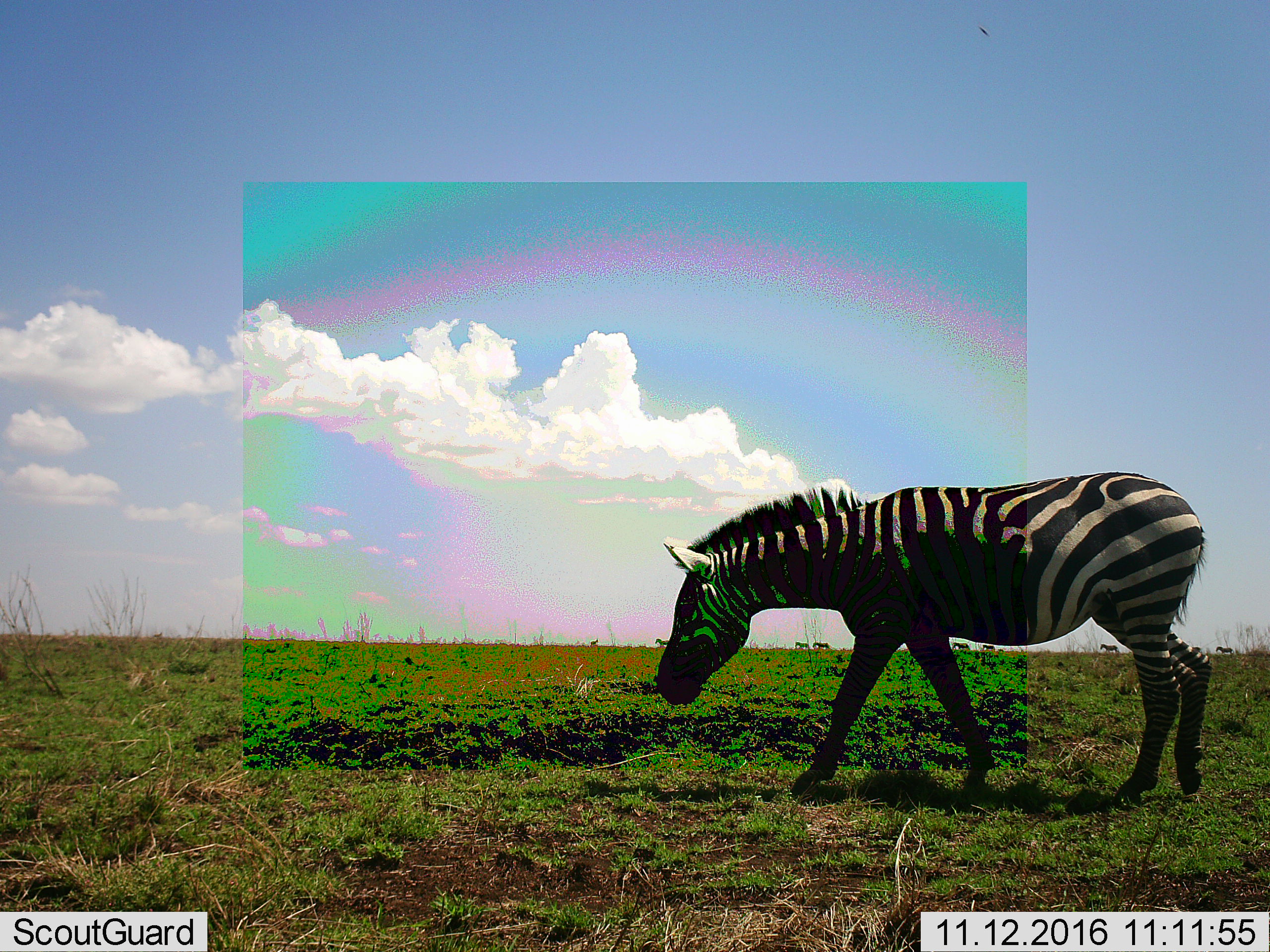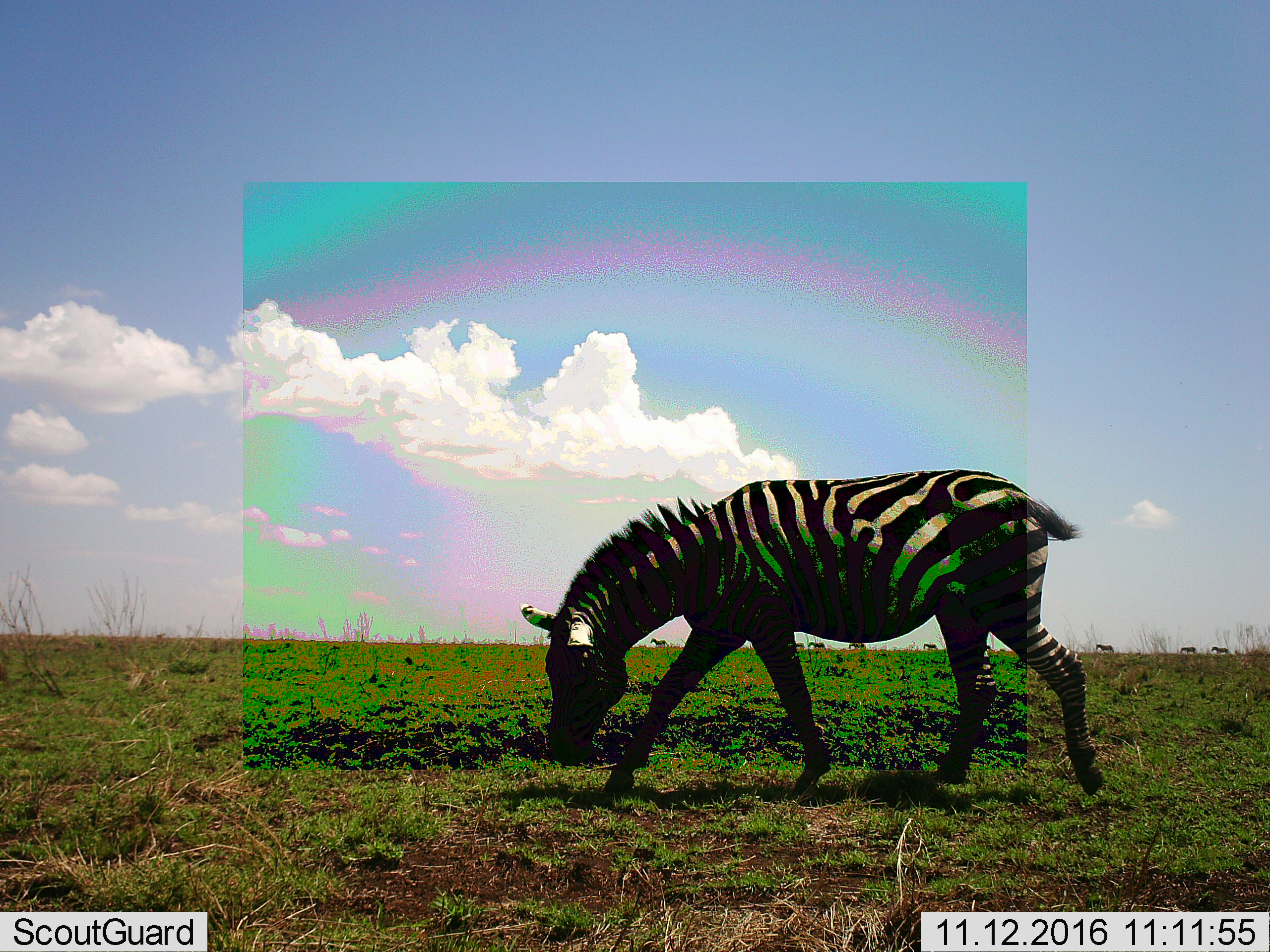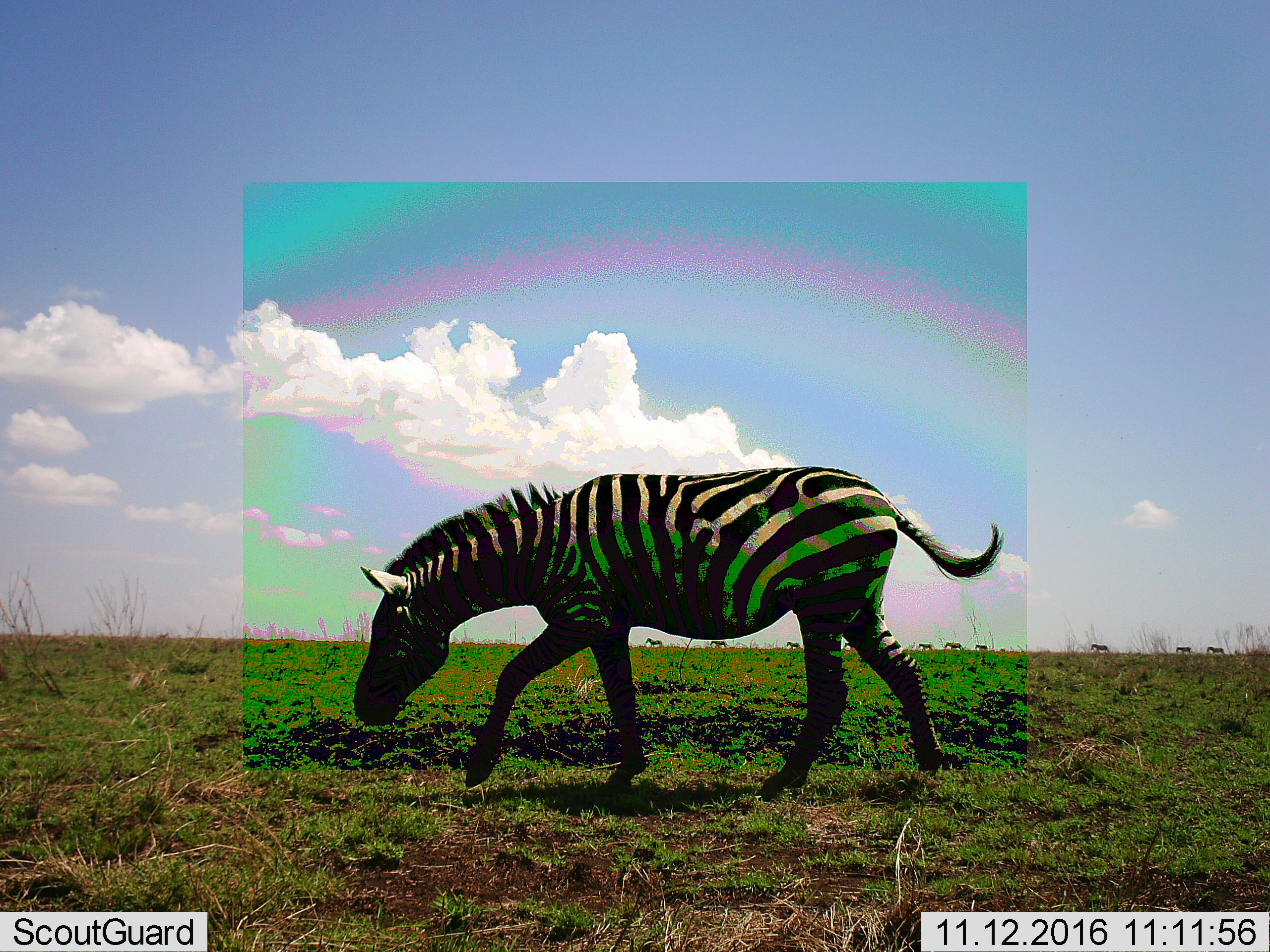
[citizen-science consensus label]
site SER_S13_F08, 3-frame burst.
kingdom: Animalia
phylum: Chordata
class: Mammalia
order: Perissodactyla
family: Equidae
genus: Equus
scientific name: Equus quagga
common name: plains zebra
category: zebraplains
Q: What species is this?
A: Zebraplains (plains zebra) (Equus quagga).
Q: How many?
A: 11-50.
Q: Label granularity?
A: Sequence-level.